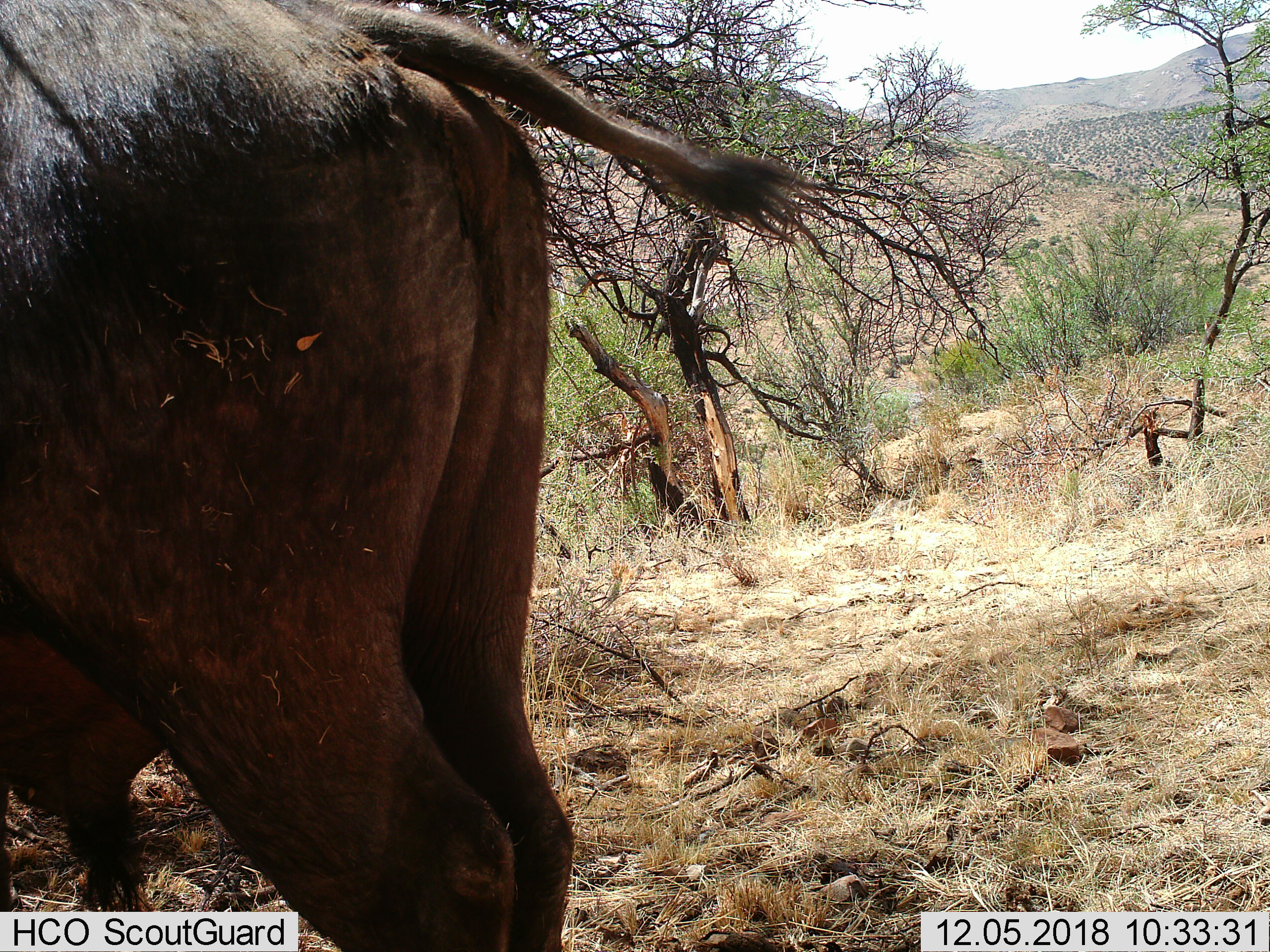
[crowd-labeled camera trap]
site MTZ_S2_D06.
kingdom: Animalia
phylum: Chordata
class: Mammalia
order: Artiodactyla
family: Bovidae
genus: Syncerus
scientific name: Syncerus caffer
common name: african buffalo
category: buffalo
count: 1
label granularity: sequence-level